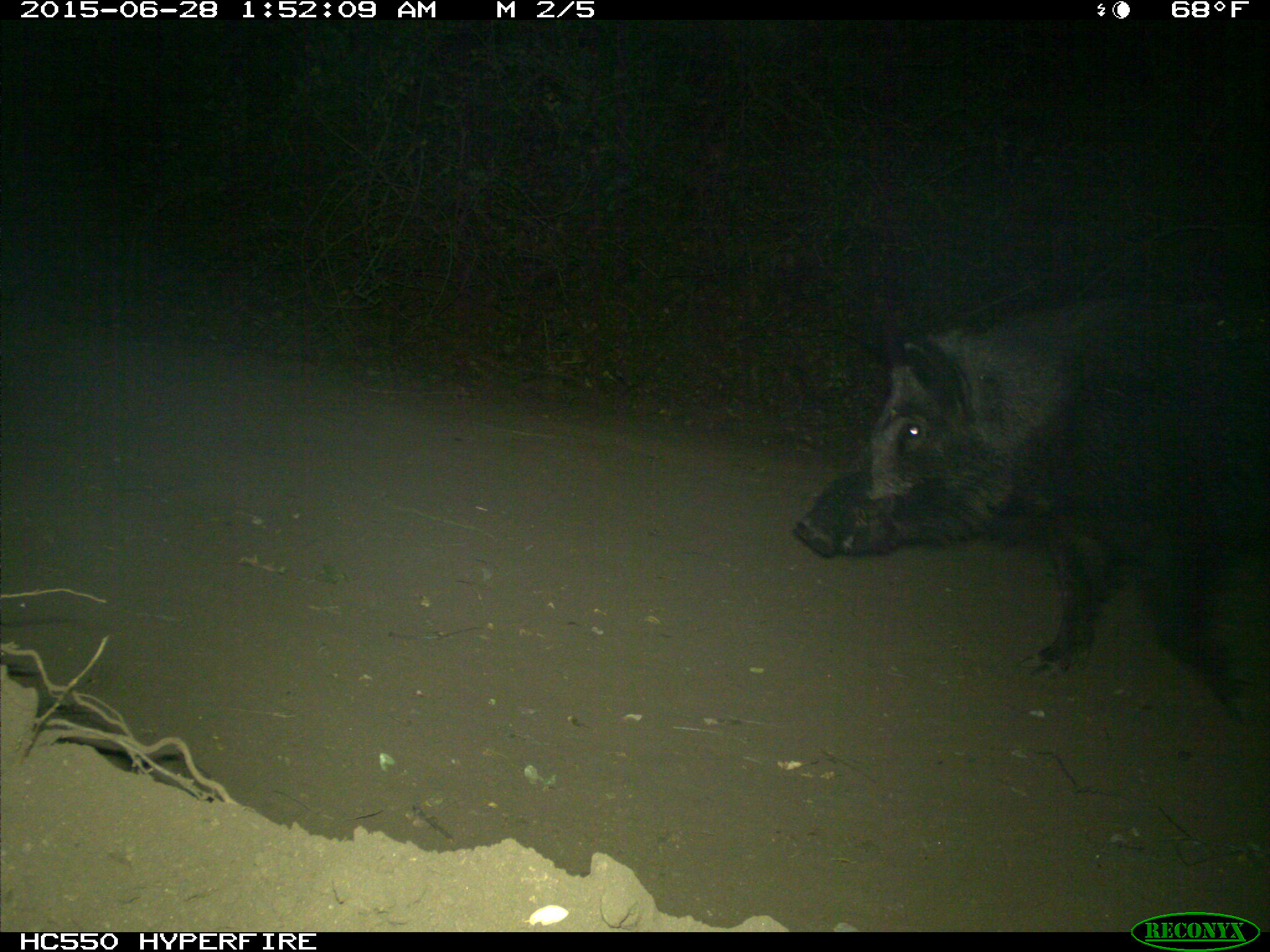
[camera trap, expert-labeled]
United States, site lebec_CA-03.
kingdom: Animalia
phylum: Chordata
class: Mammalia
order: Artiodactyla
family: Suidae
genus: Sus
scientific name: Sus scrofa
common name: wild boar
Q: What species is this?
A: Sus scrofa (wild boar).